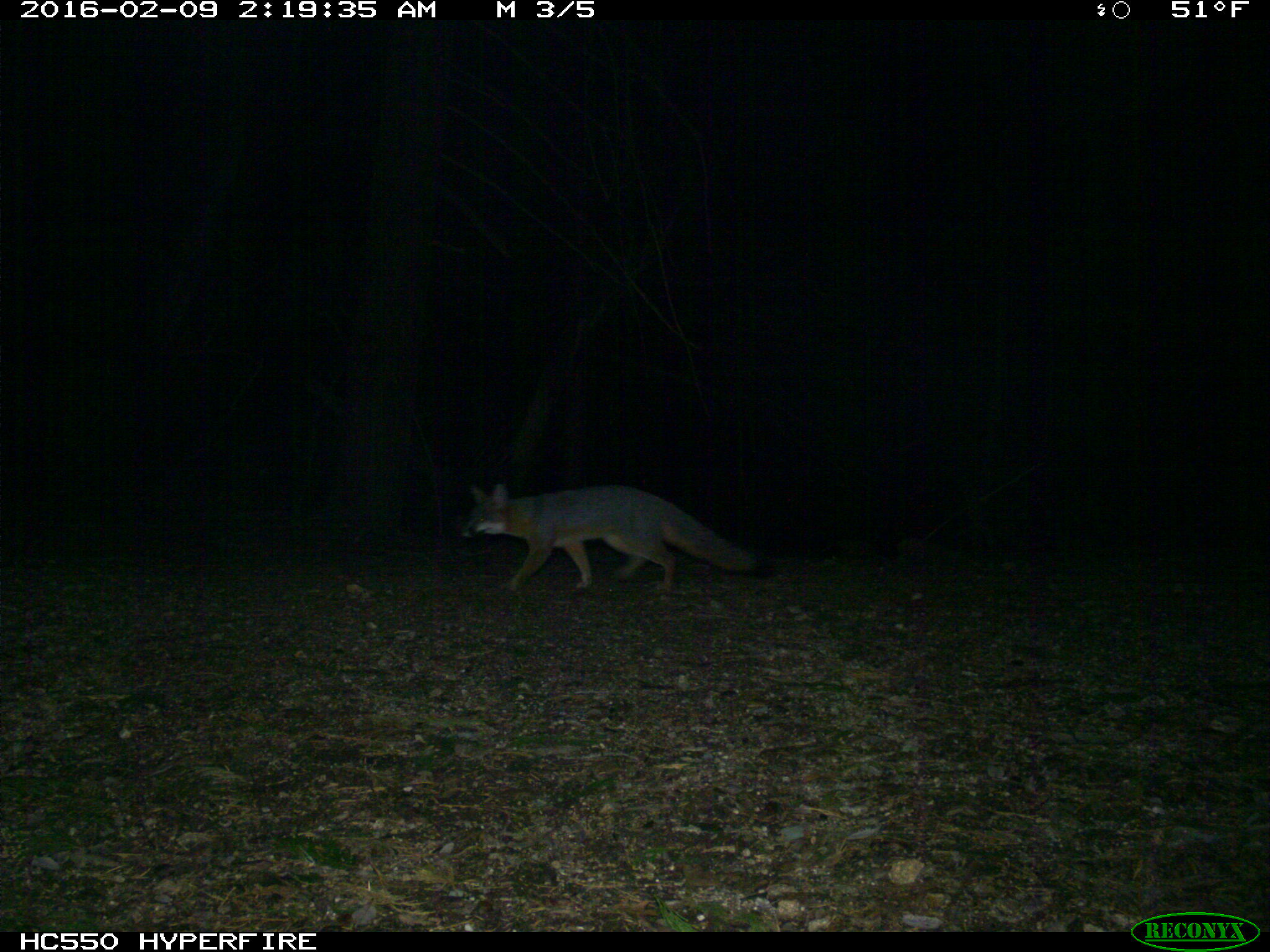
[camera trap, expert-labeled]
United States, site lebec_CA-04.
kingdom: Animalia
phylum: Chordata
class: Mammalia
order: Carnivora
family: Canidae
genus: Urocyon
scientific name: Urocyon cinereoargenteus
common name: gray fox